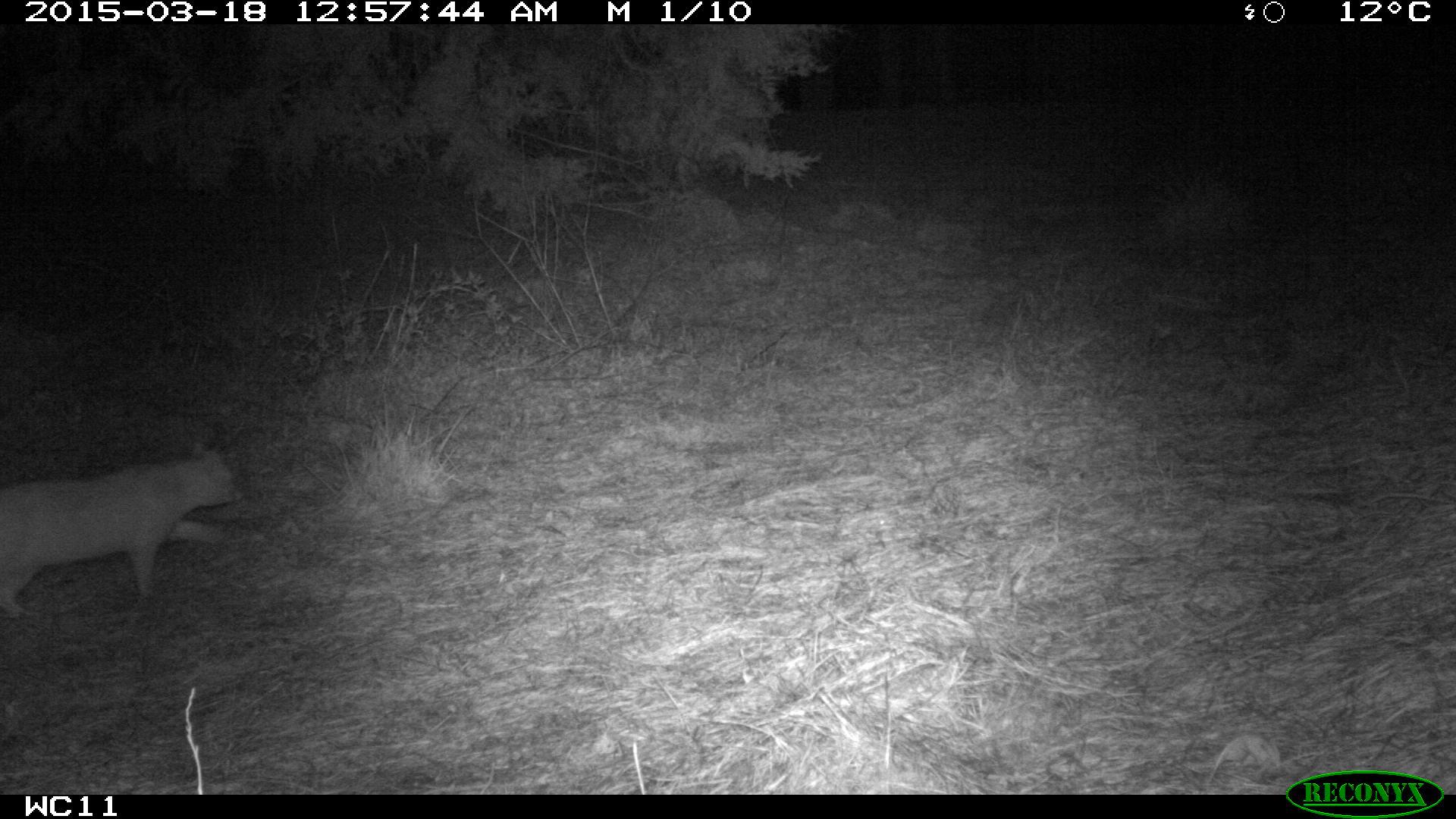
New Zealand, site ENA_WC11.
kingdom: Animalia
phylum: Chordata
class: Mammalia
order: Carnivora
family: Felidae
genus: Felis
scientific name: Felis catus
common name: domestic cat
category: cat